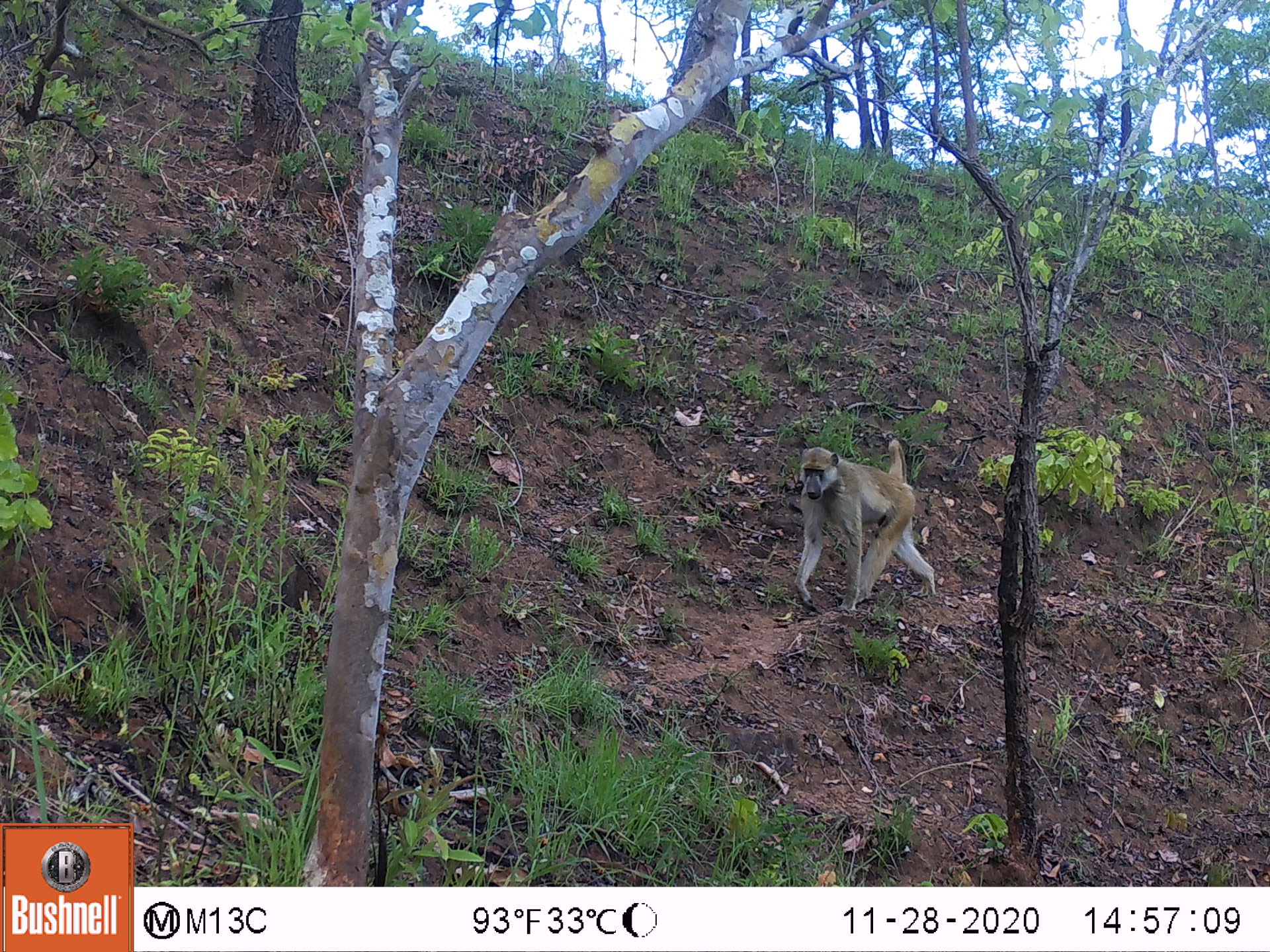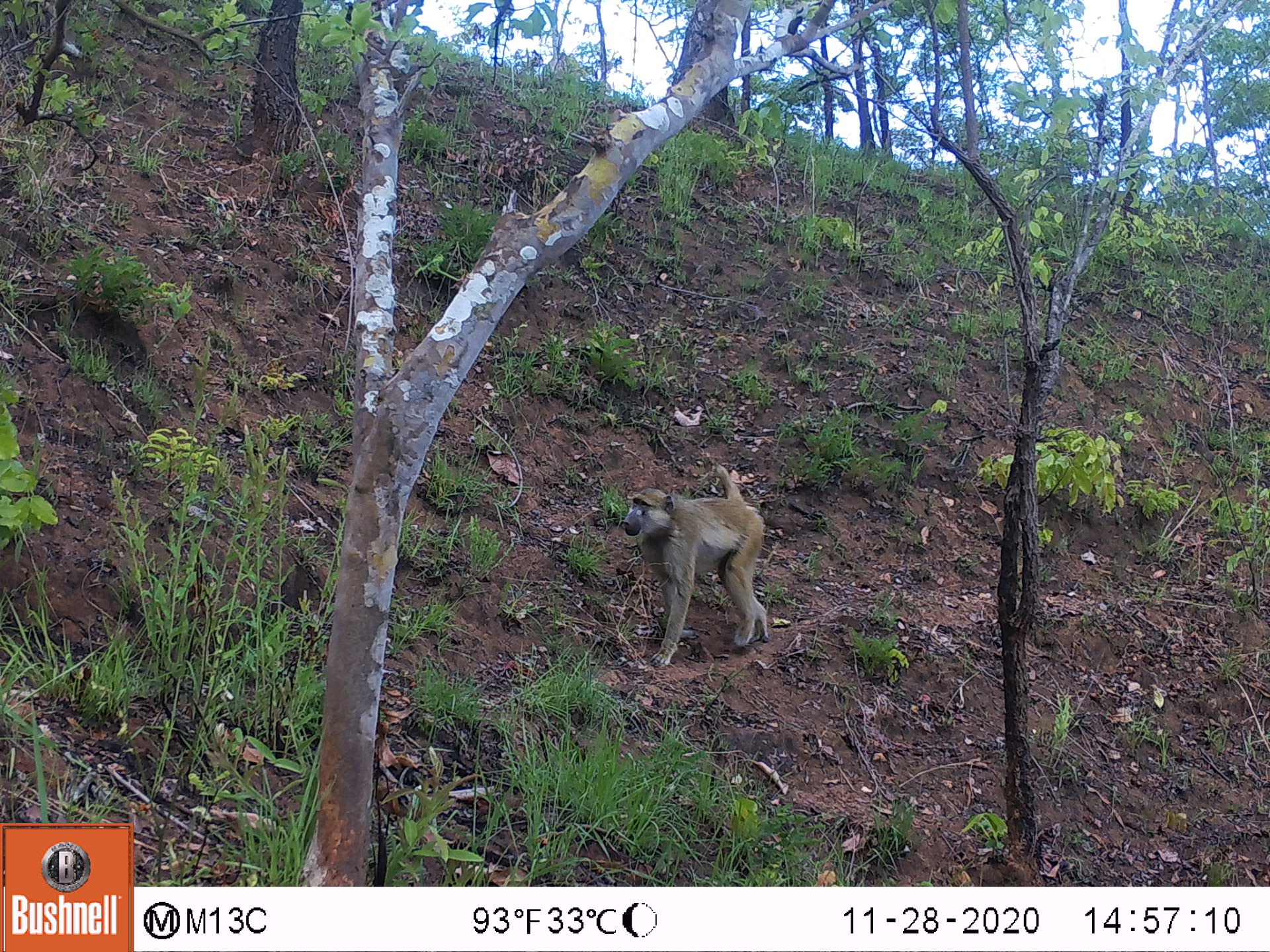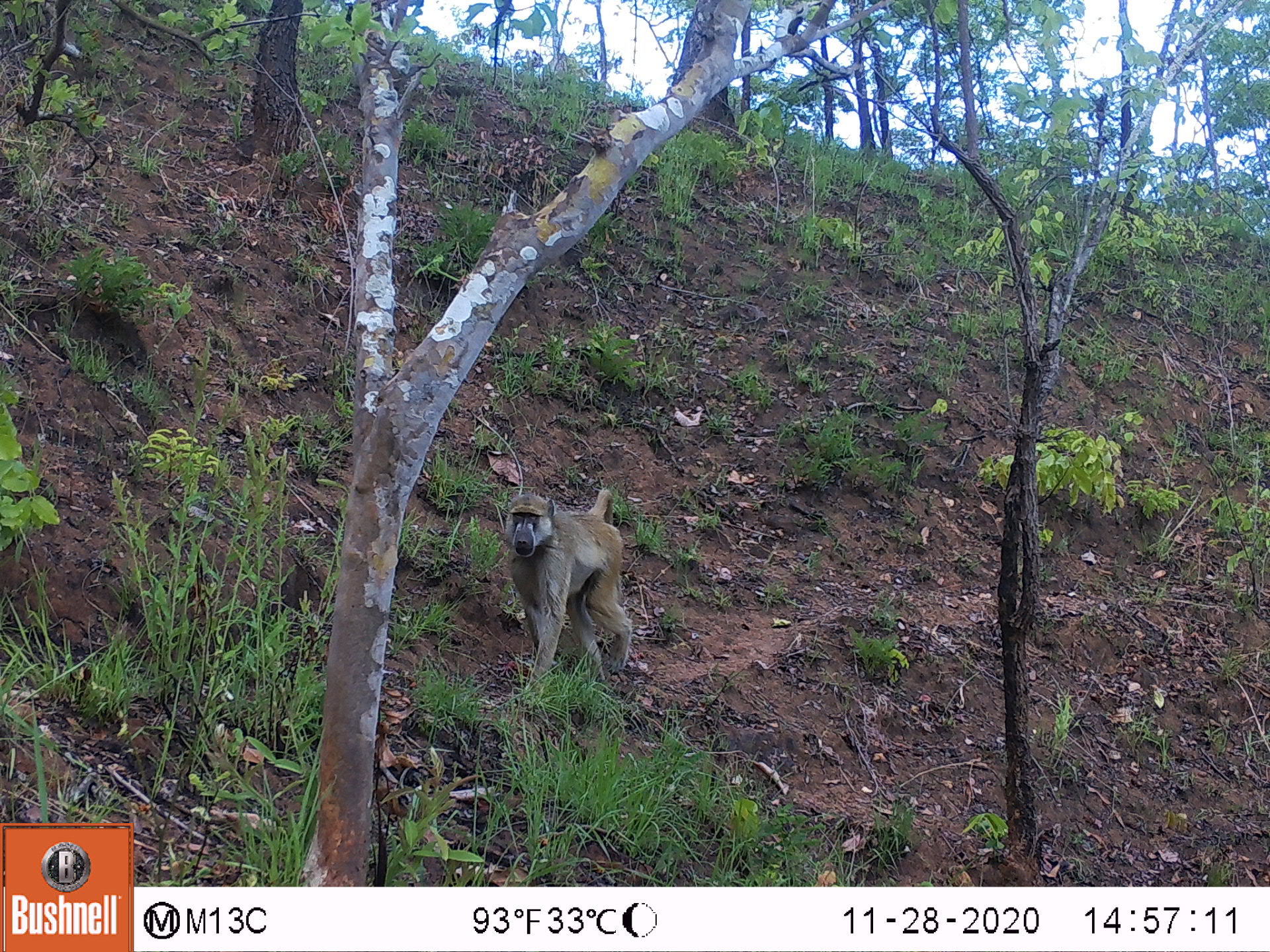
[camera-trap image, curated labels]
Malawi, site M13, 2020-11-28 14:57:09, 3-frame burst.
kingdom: Animalia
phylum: Chordata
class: Mammalia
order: Primates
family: Cercopithecidae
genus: Papio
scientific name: Papio cynocephalus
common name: yellow baboon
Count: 1.